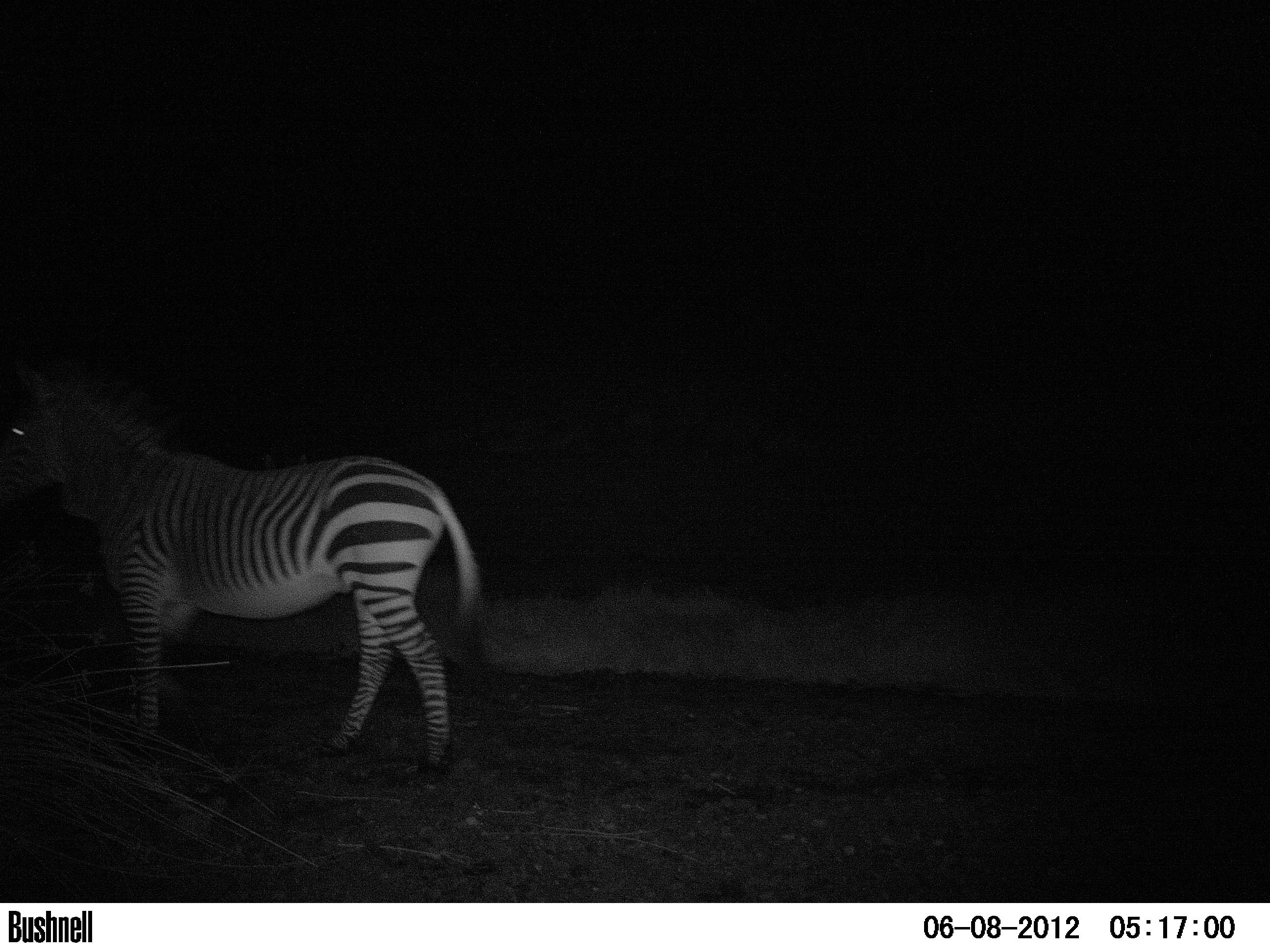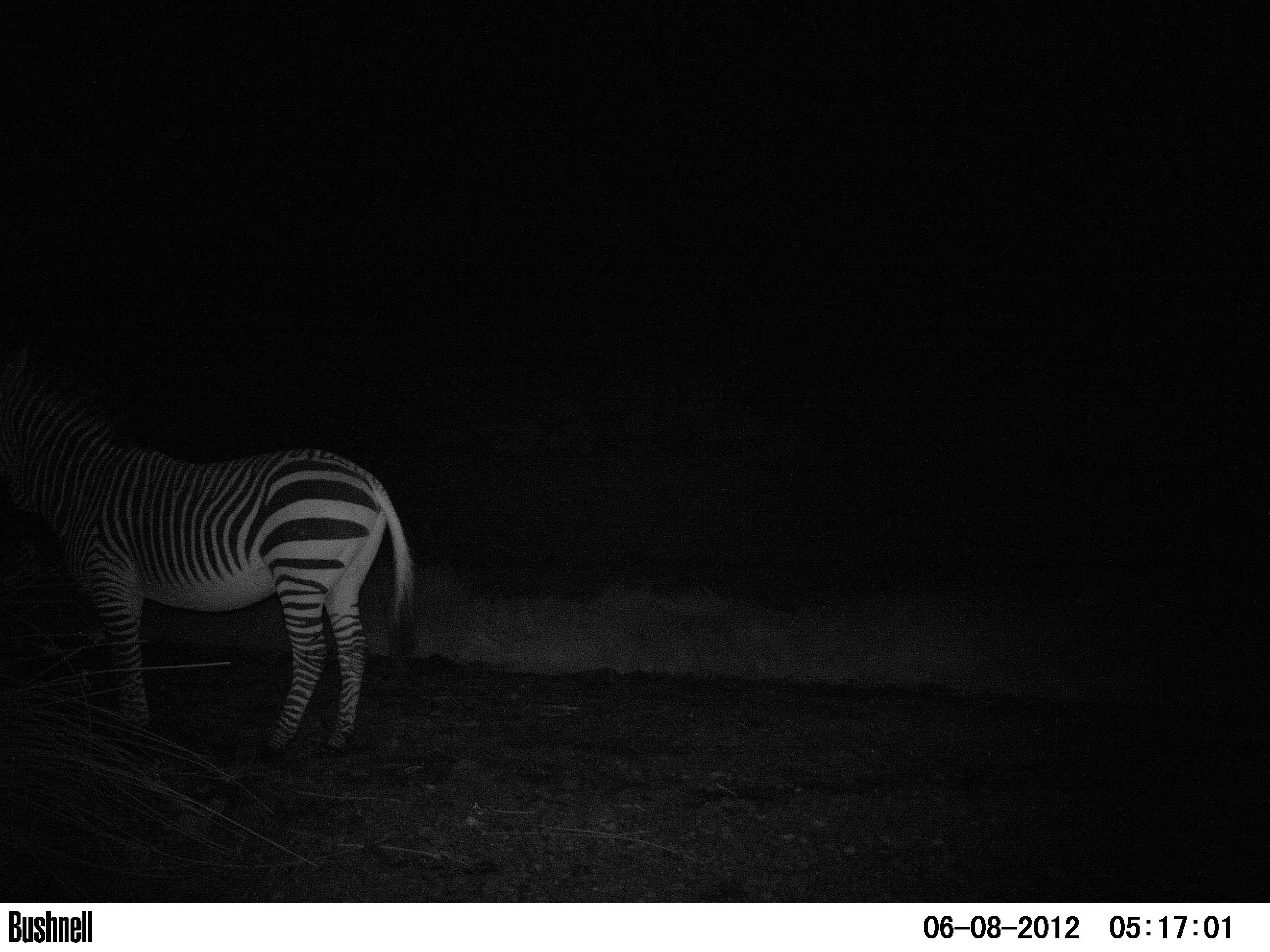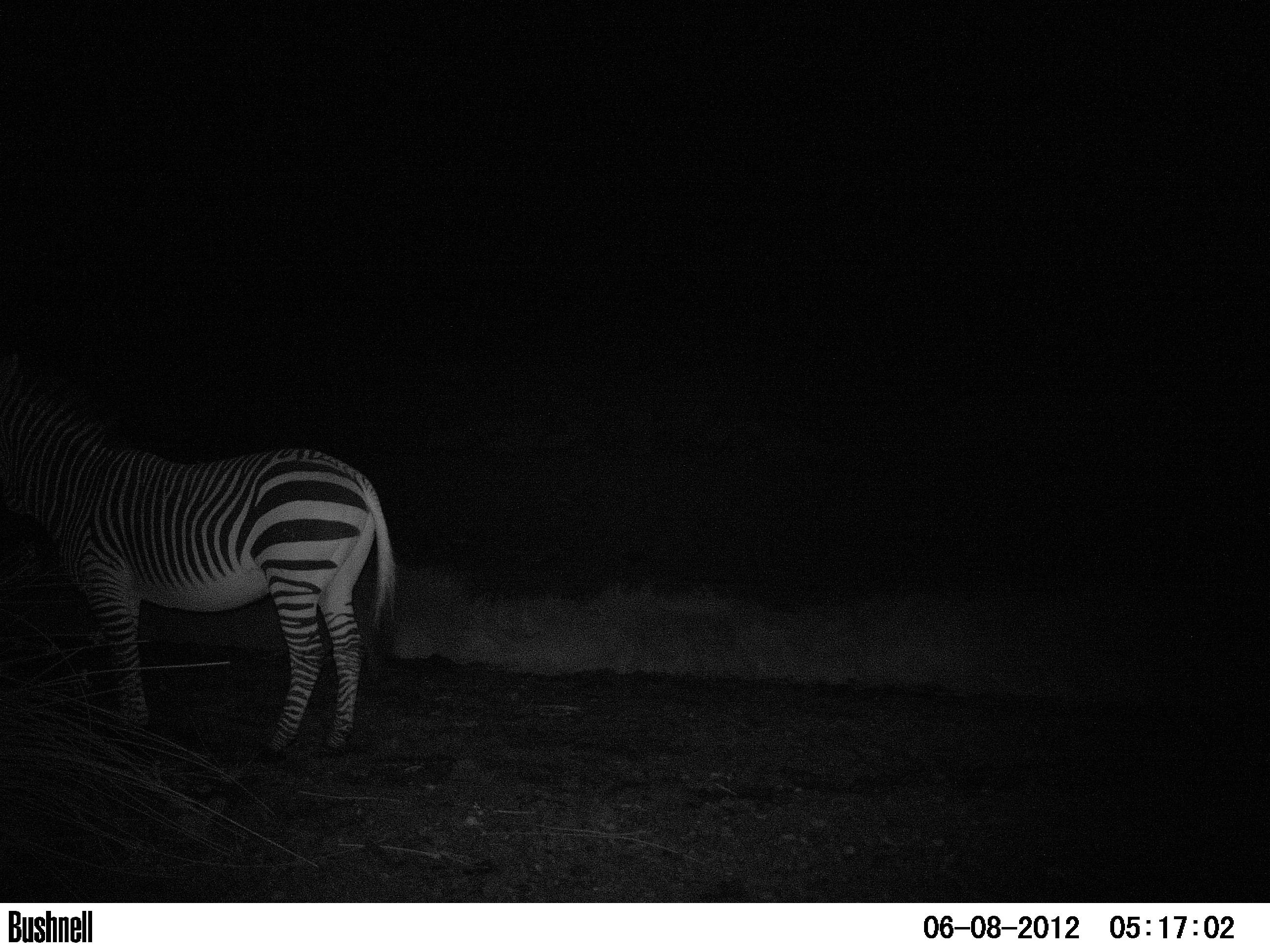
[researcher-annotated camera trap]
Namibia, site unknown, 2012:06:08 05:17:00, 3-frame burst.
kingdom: Animalia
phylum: Chordata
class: Mammalia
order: Perissodactyla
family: Equidae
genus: Equus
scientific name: Equus zebra hartmannae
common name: hartmann's mountain zebra